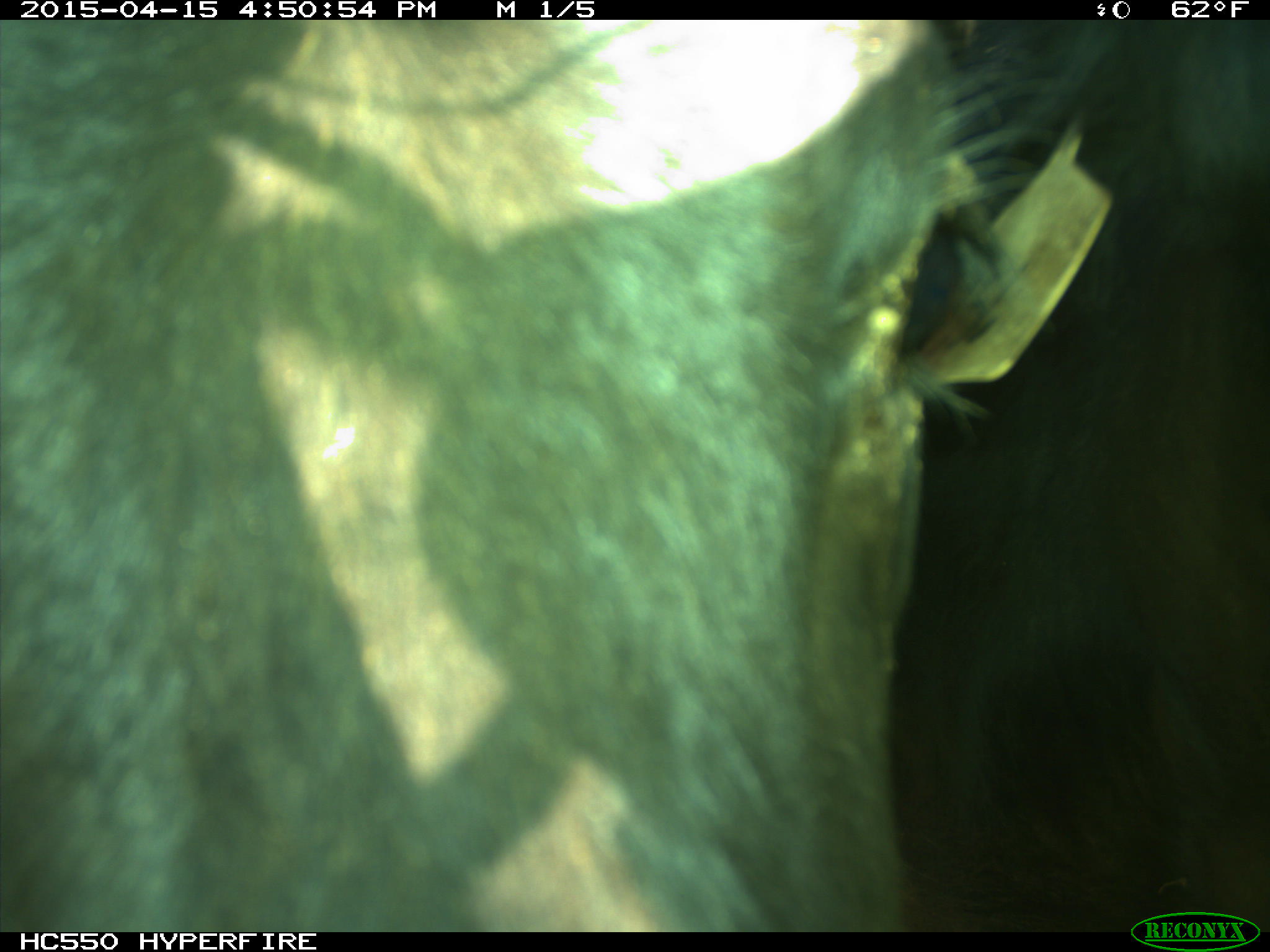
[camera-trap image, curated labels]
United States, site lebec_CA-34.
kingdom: Animalia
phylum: Chordata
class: Mammalia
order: Artiodactyla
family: Bovidae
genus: Bos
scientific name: Bos taurus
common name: domestic cow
Bos taurus (domestic cow).